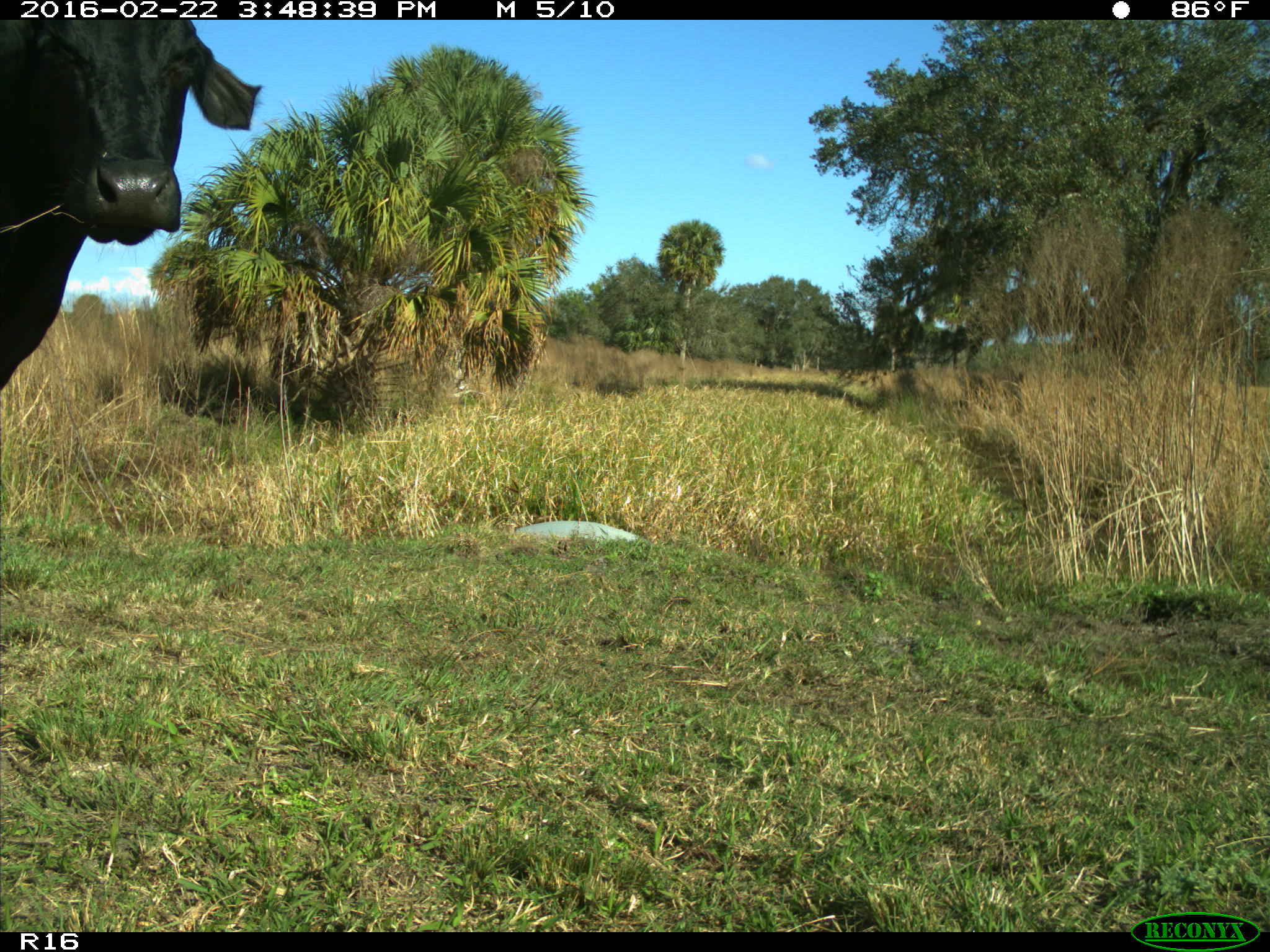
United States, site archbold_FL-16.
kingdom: Animalia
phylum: Chordata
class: Mammalia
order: Artiodactyla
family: Bovidae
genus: Bos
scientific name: Bos taurus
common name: domestic cow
Bos taurus (domestic cow).